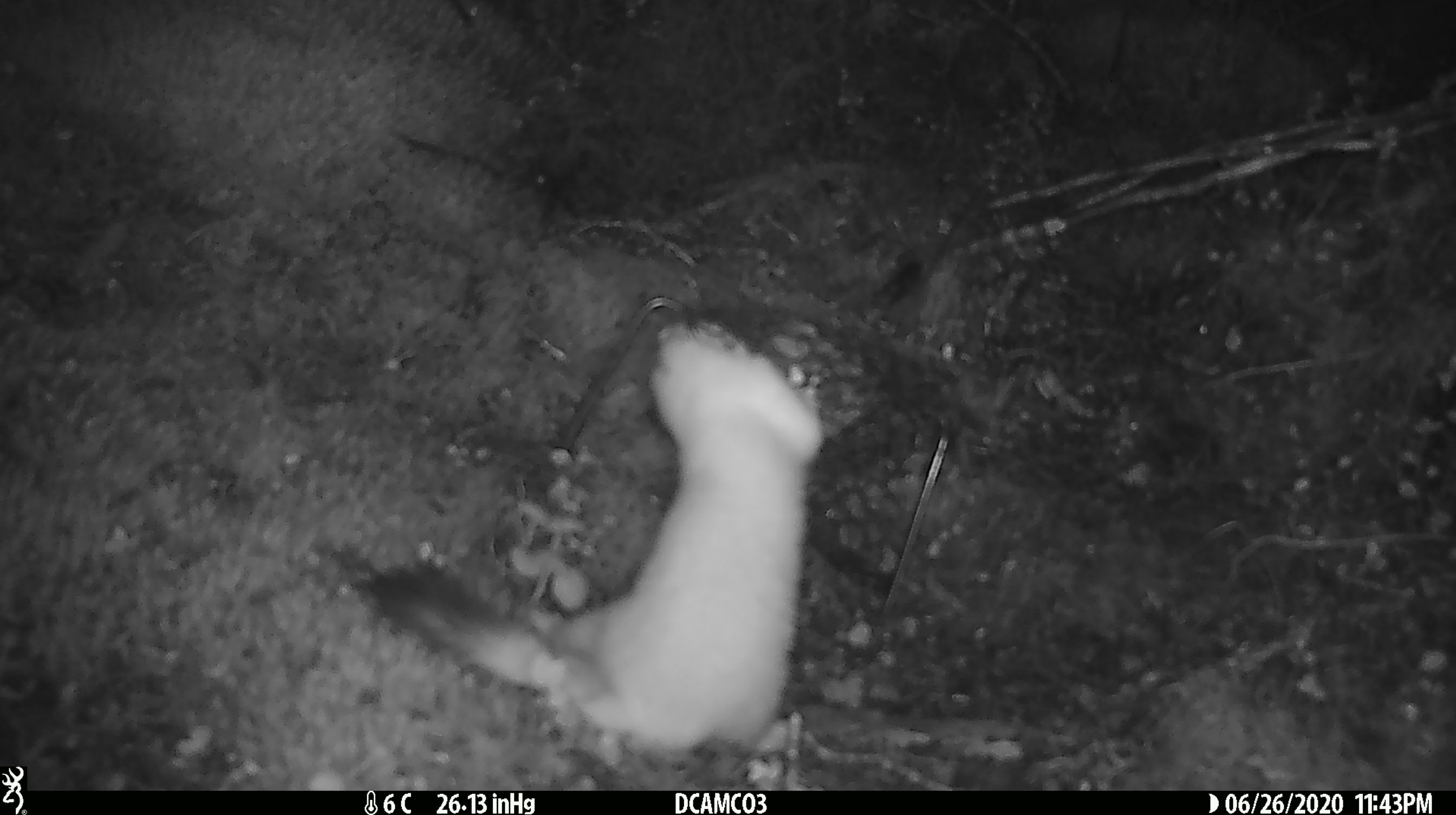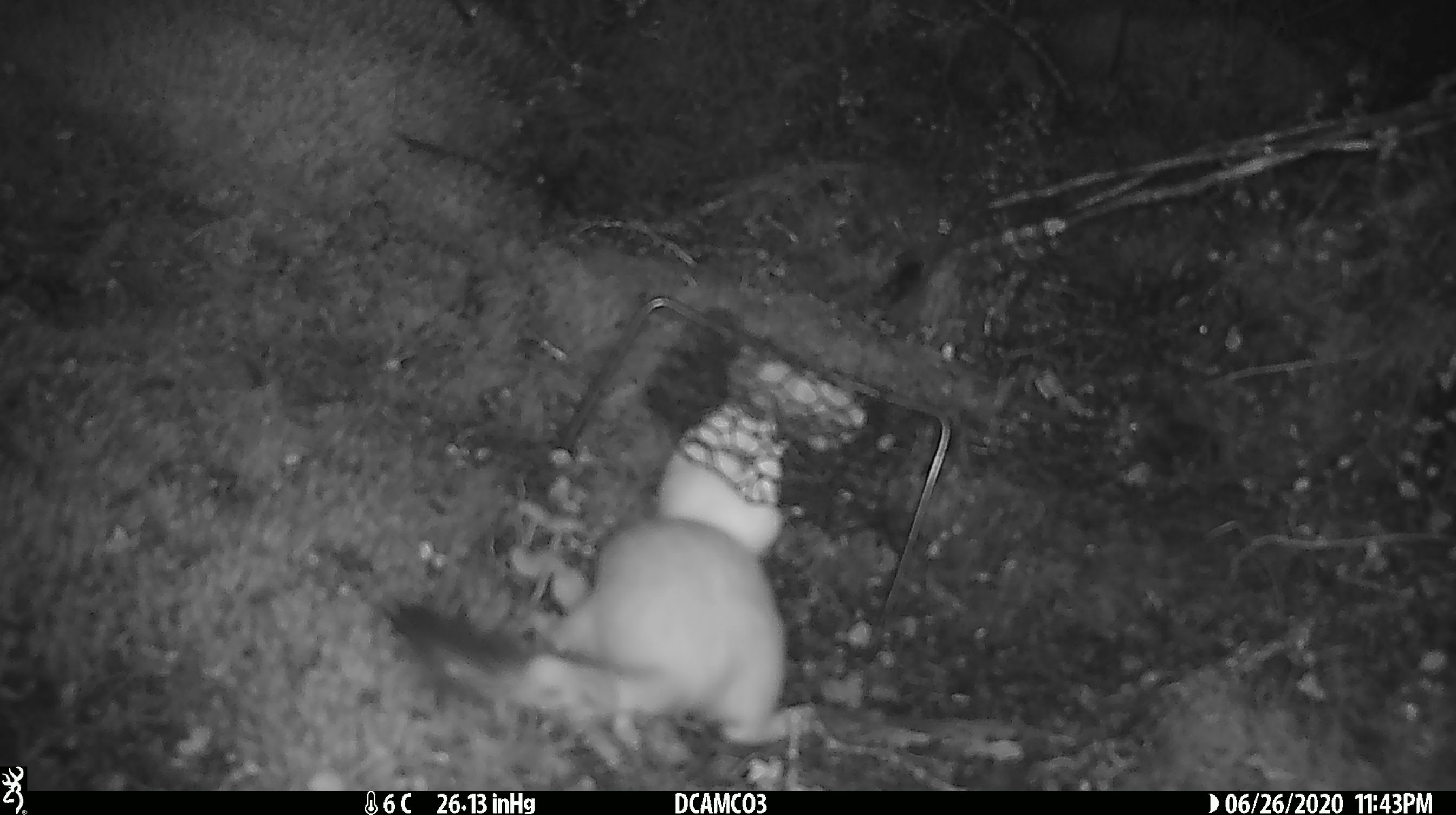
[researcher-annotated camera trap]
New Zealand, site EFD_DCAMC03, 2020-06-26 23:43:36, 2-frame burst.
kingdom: Animalia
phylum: Chordata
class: Mammalia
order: Carnivora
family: Mustelidae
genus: Mustela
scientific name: Mustela erminea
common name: stoat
Stoat (Mustela erminea).